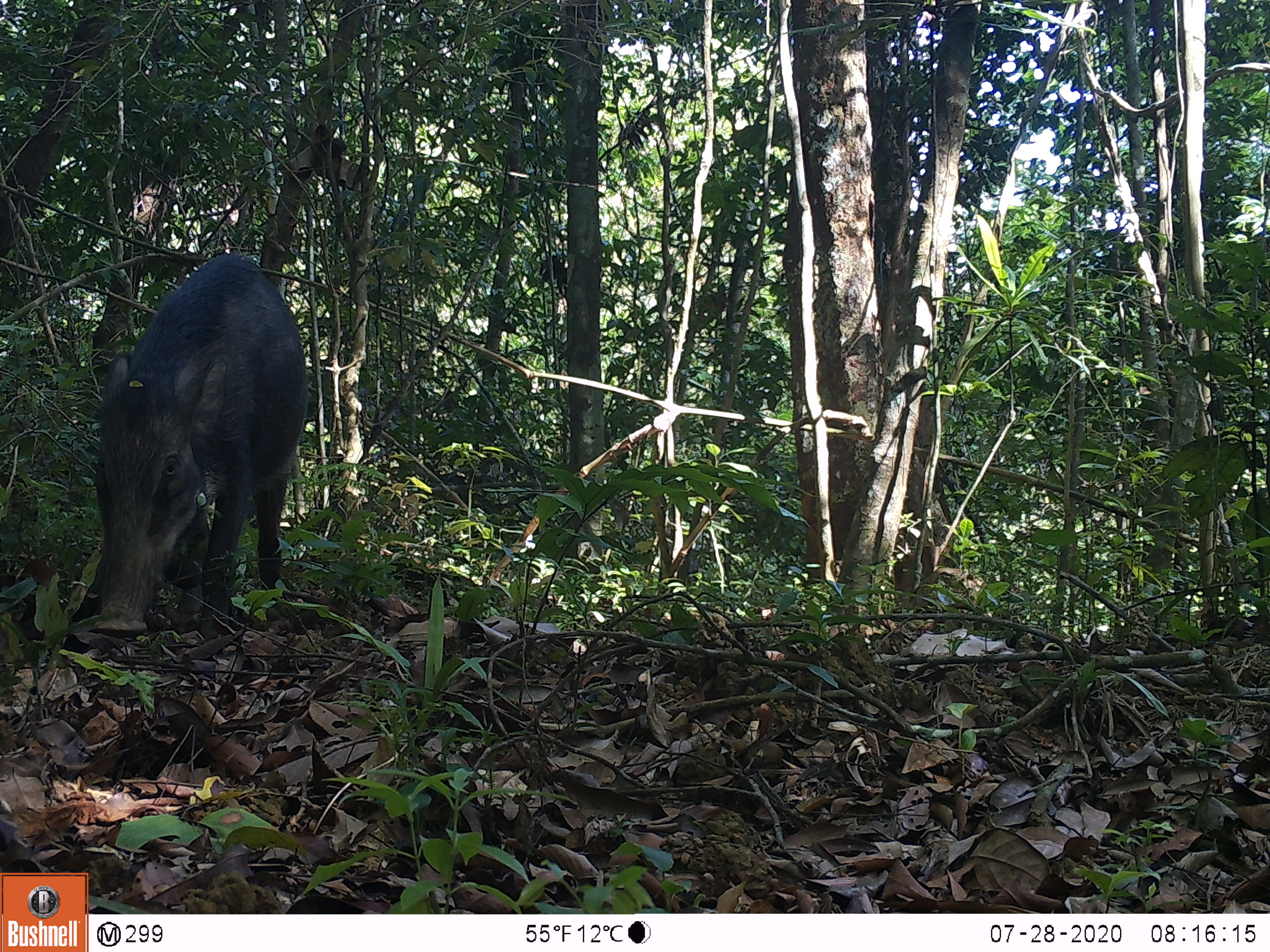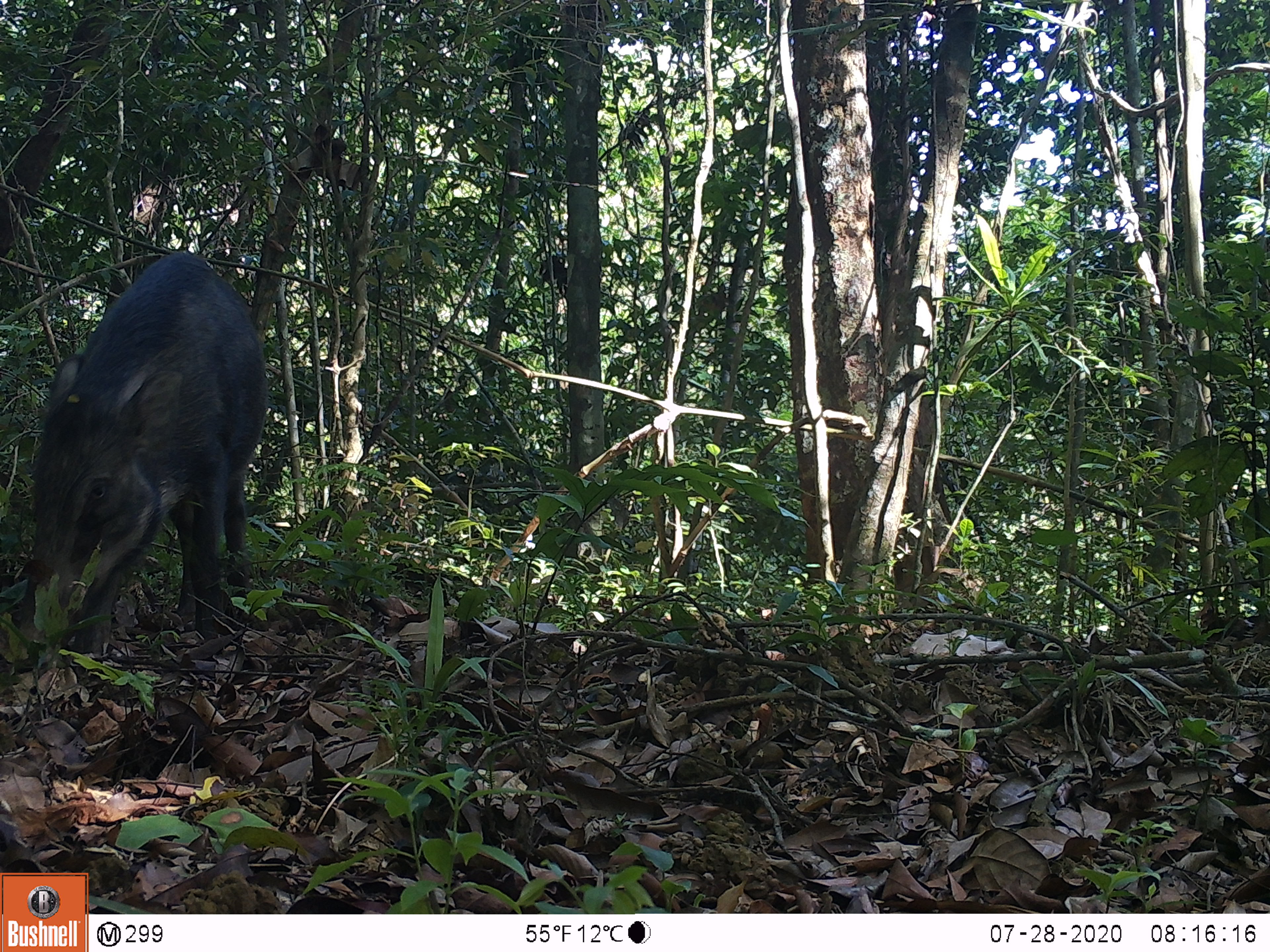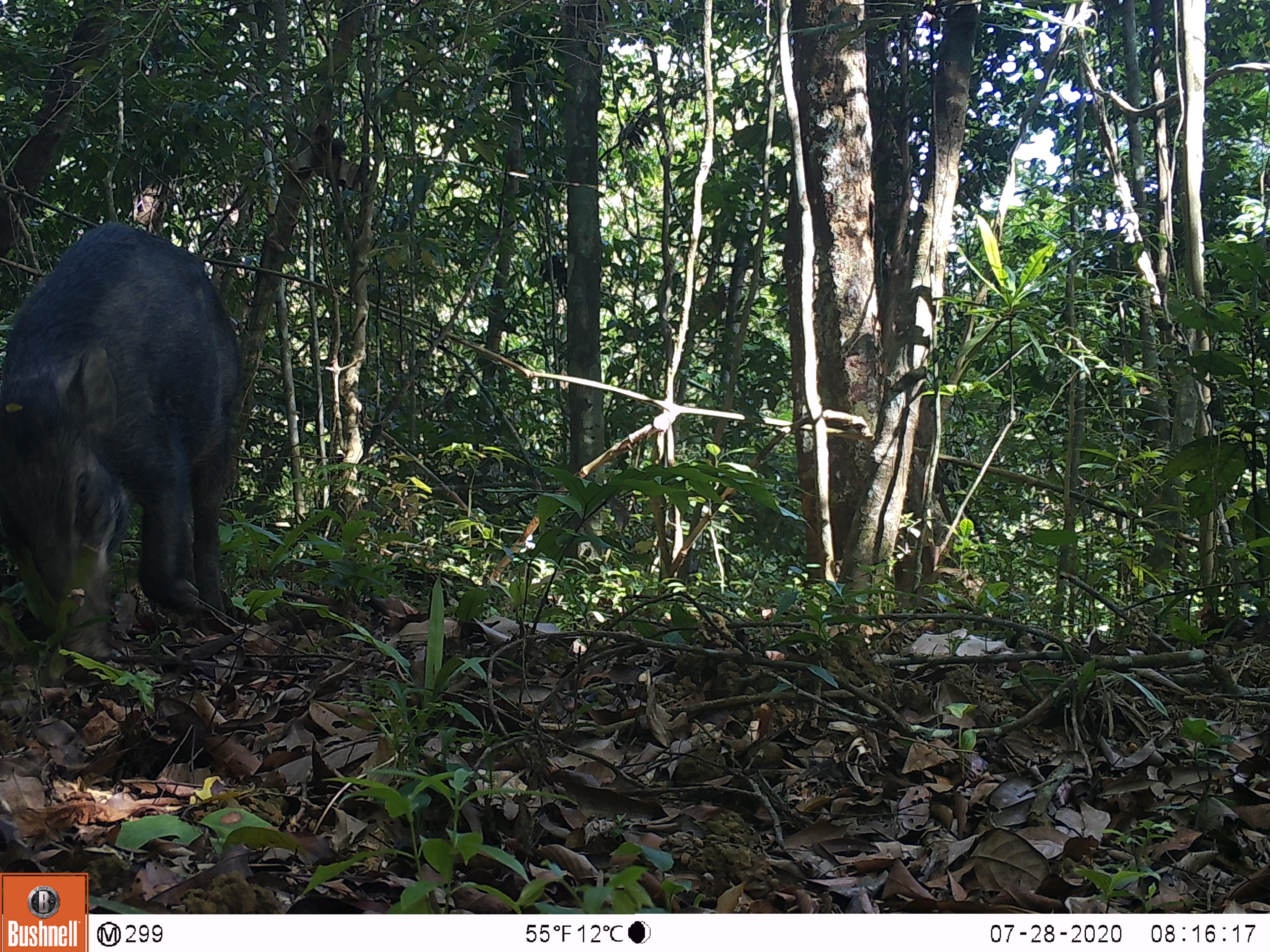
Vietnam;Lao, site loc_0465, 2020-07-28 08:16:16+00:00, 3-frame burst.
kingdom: Animalia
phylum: Chordata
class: Mammalia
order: Artiodactyla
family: Suidae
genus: Sus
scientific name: Sus scrofa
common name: eurasian wild pig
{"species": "eurasian wild pig (Sus scrofa)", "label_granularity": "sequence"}